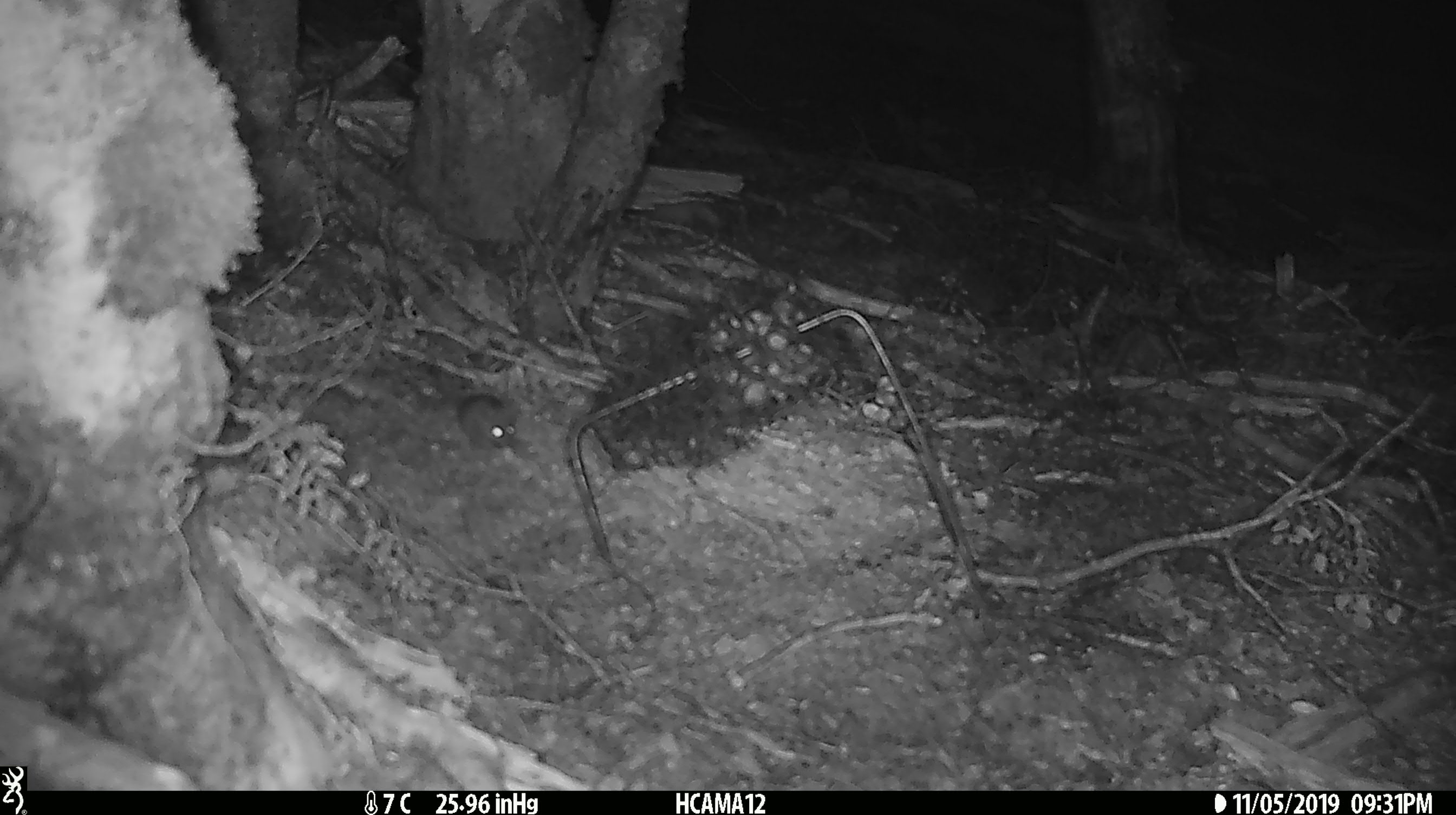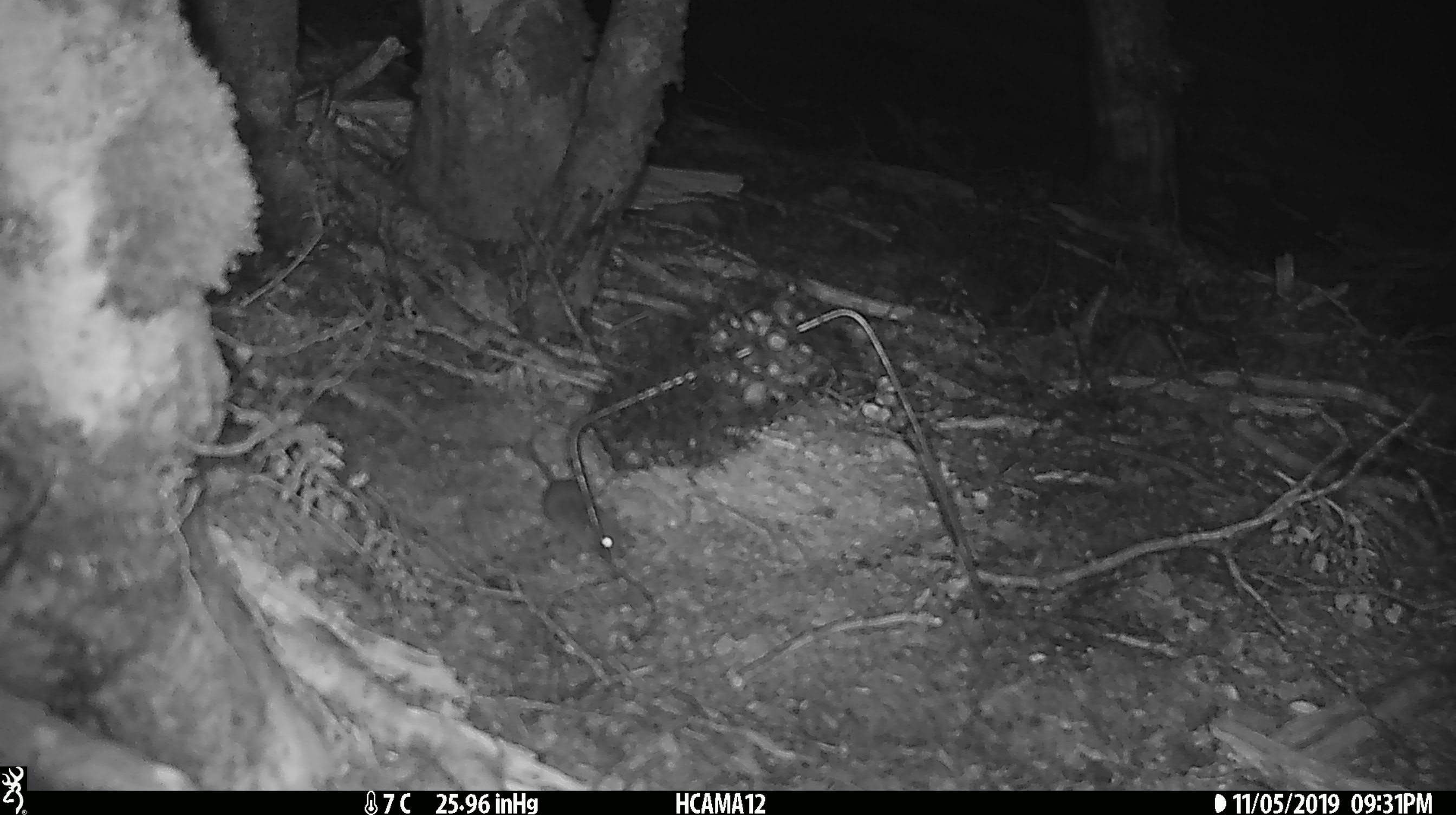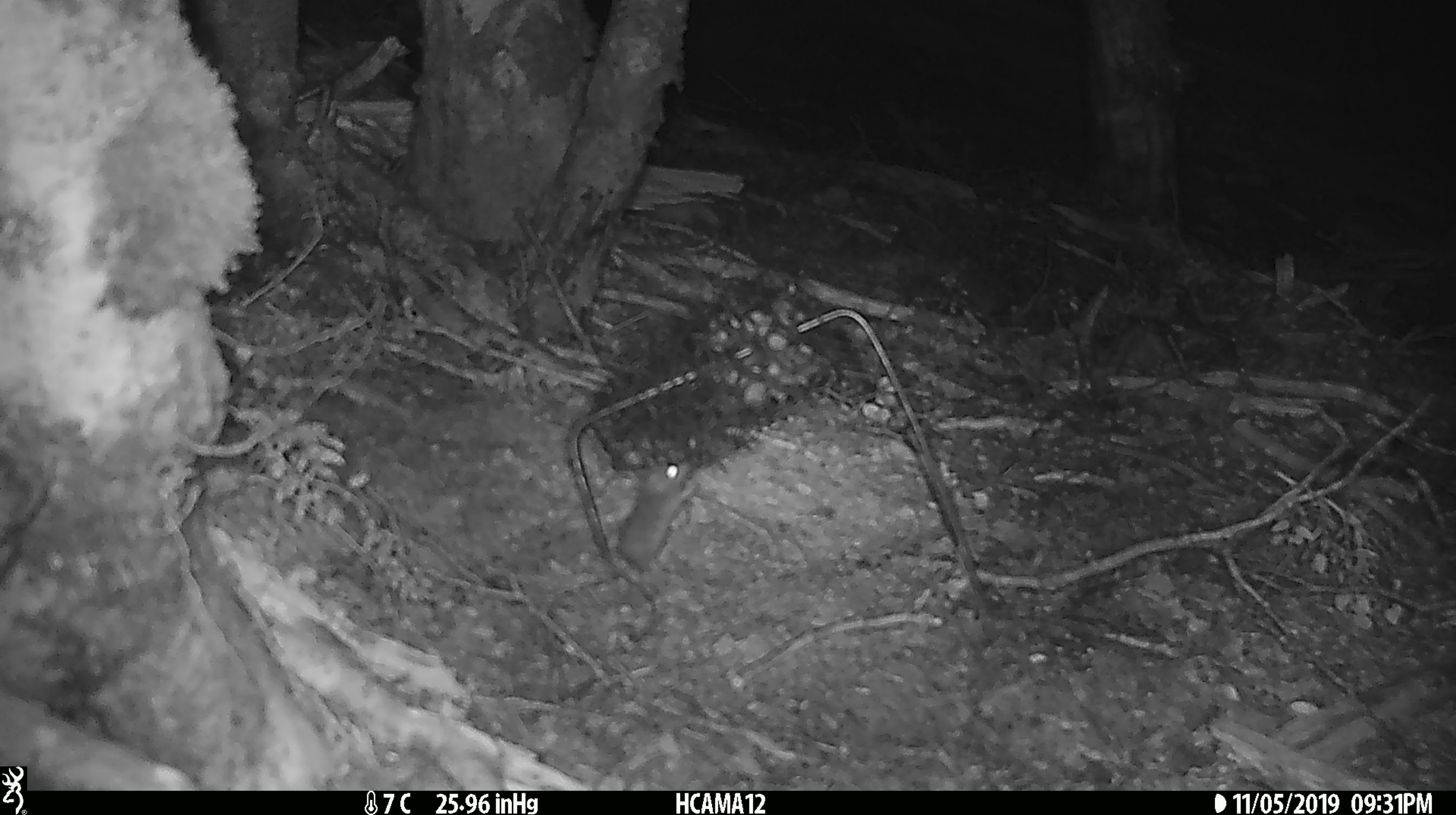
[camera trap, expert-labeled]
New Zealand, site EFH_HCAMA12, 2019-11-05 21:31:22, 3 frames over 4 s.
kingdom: Animalia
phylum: Chordata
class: Mammalia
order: Rodentia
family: Muridae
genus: Mus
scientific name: Mus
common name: mouse